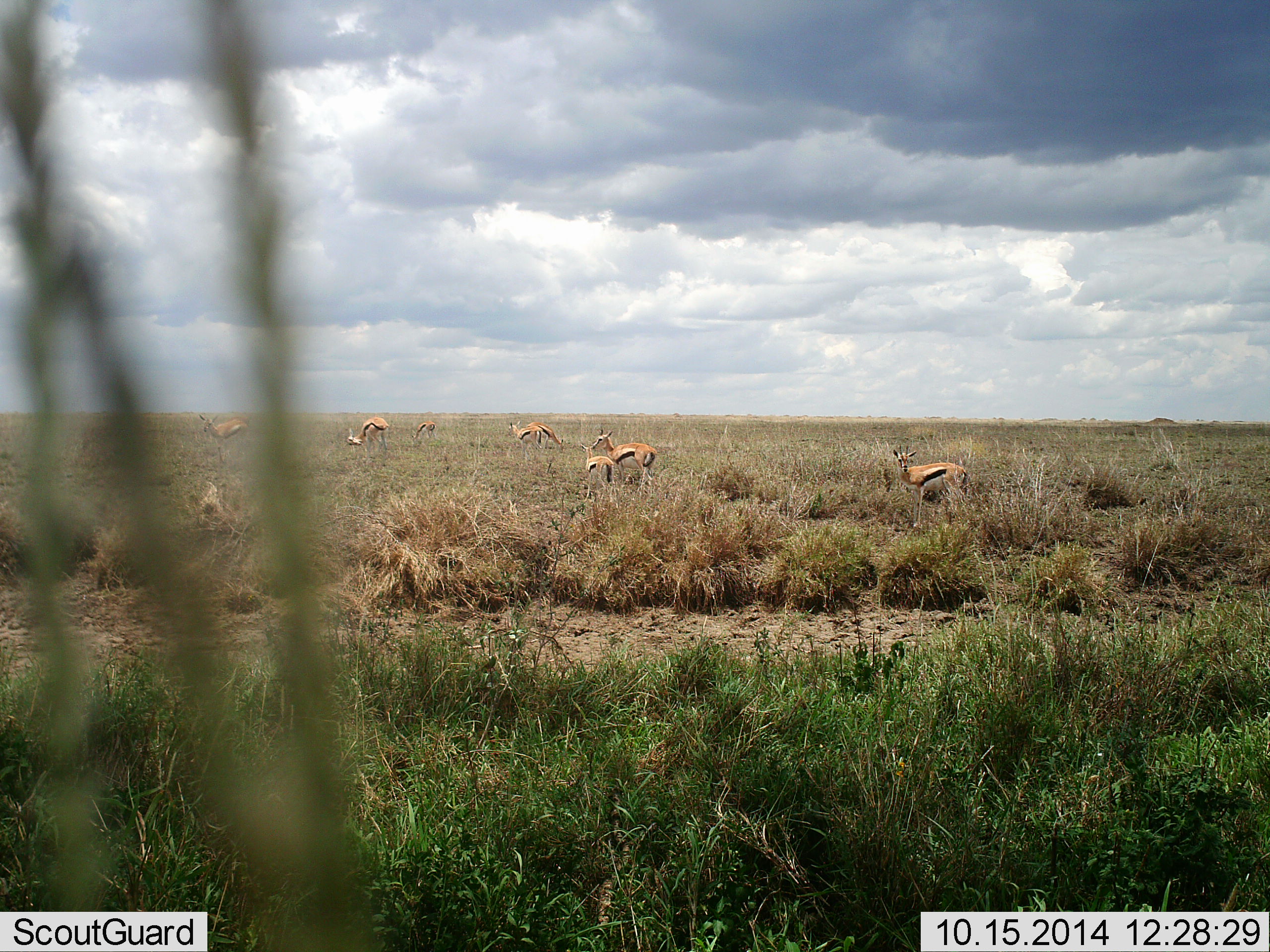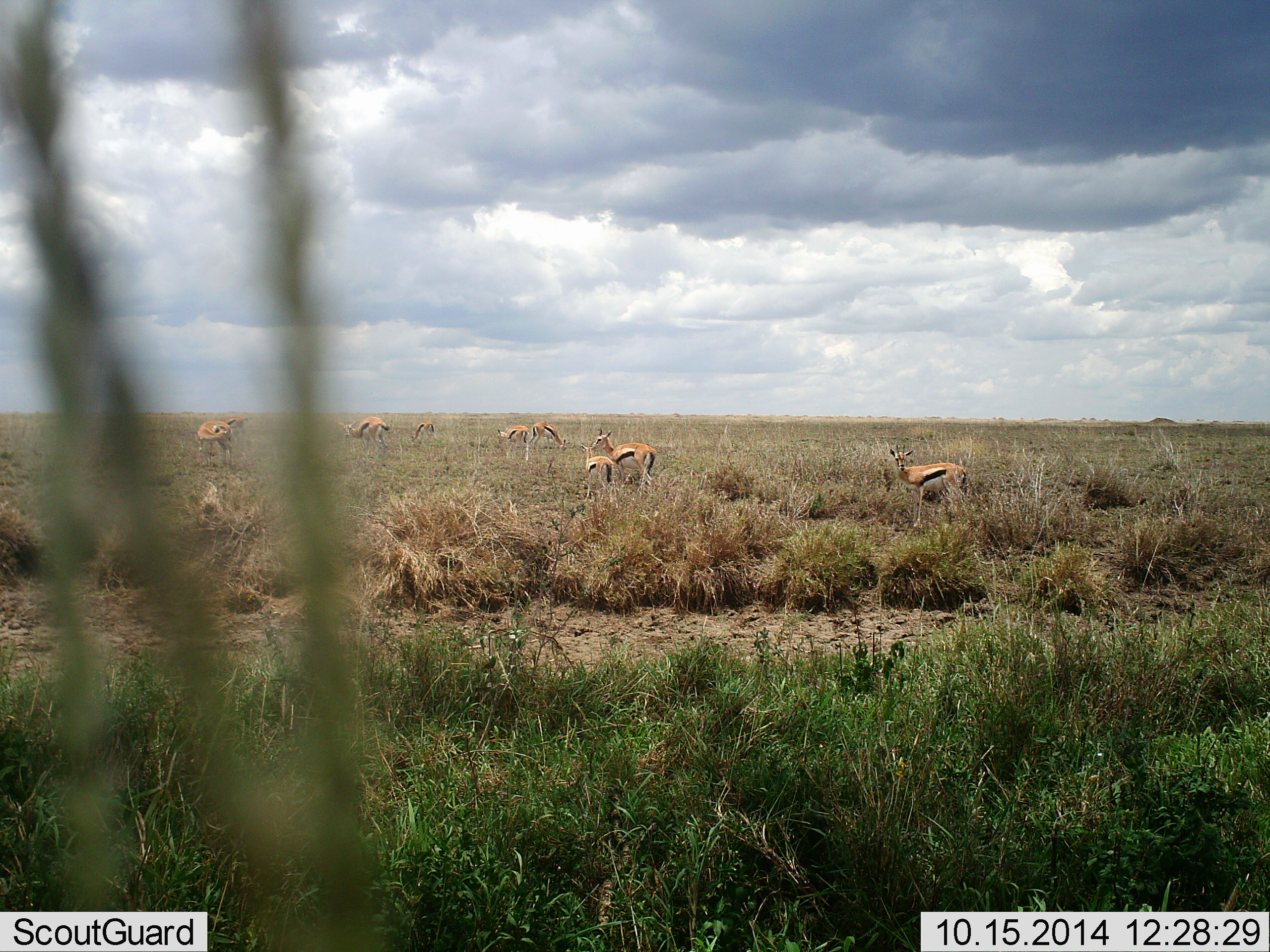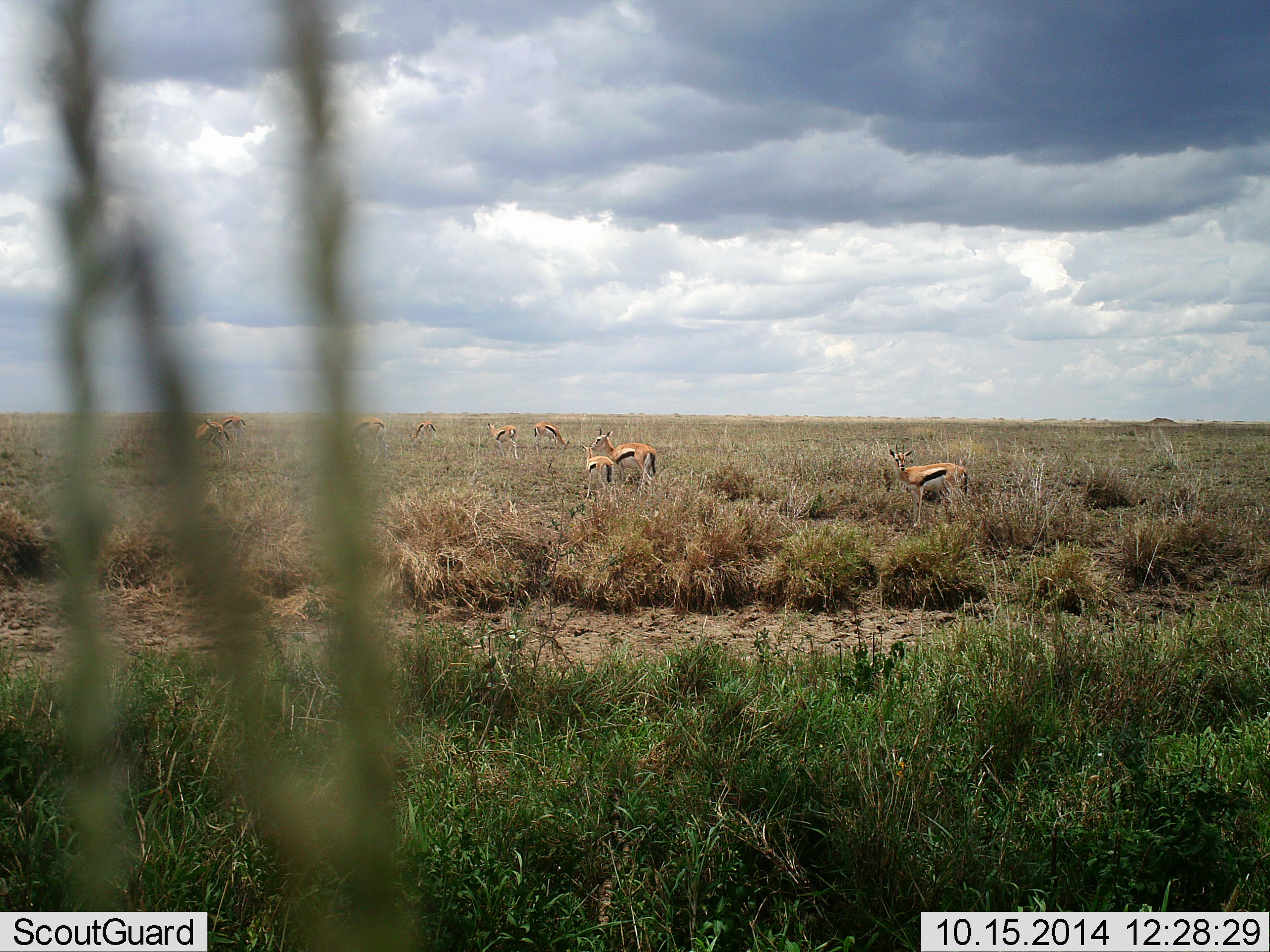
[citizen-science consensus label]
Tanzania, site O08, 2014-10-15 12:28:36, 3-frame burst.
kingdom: Animalia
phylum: Chordata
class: Mammalia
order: Artiodactyla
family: Bovidae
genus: Eudorcas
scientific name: Eudorcas thomsonii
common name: thomson's gazelle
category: gazellethomsons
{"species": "gazellethomsons (thomson's gazelle) (Eudorcas thomsonii)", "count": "9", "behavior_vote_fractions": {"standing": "80%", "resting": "10%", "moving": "40%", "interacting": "0%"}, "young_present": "30%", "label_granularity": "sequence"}